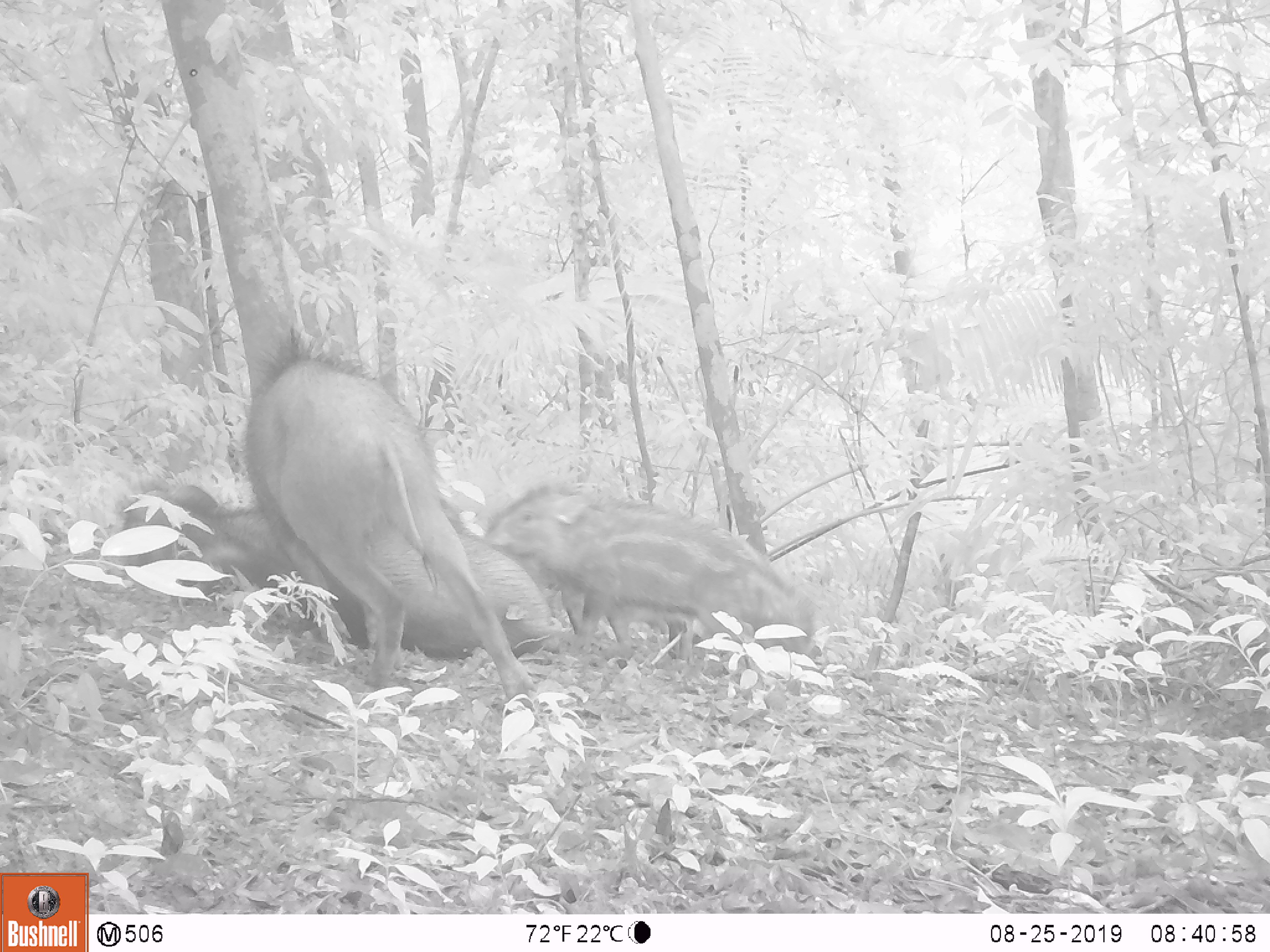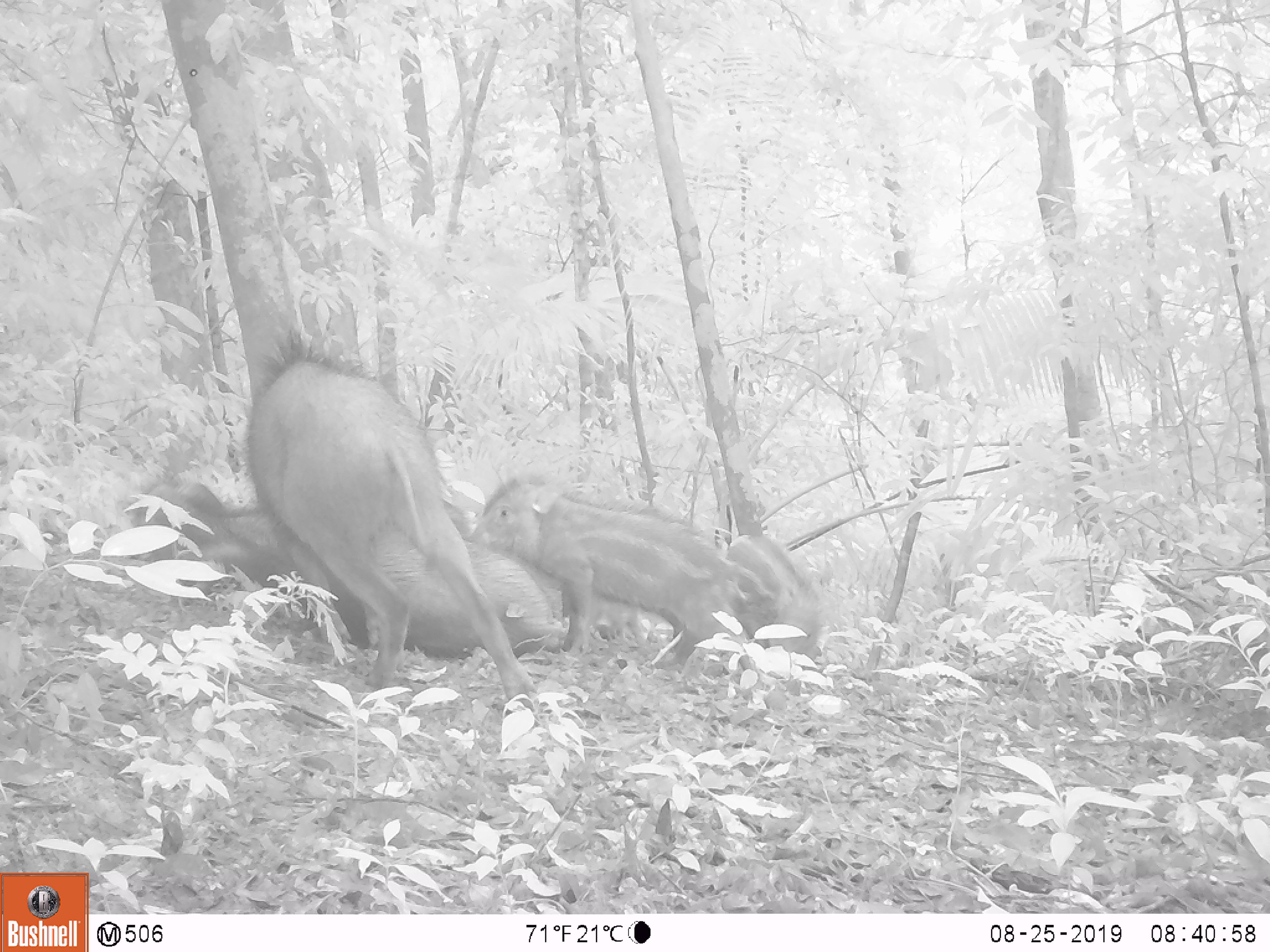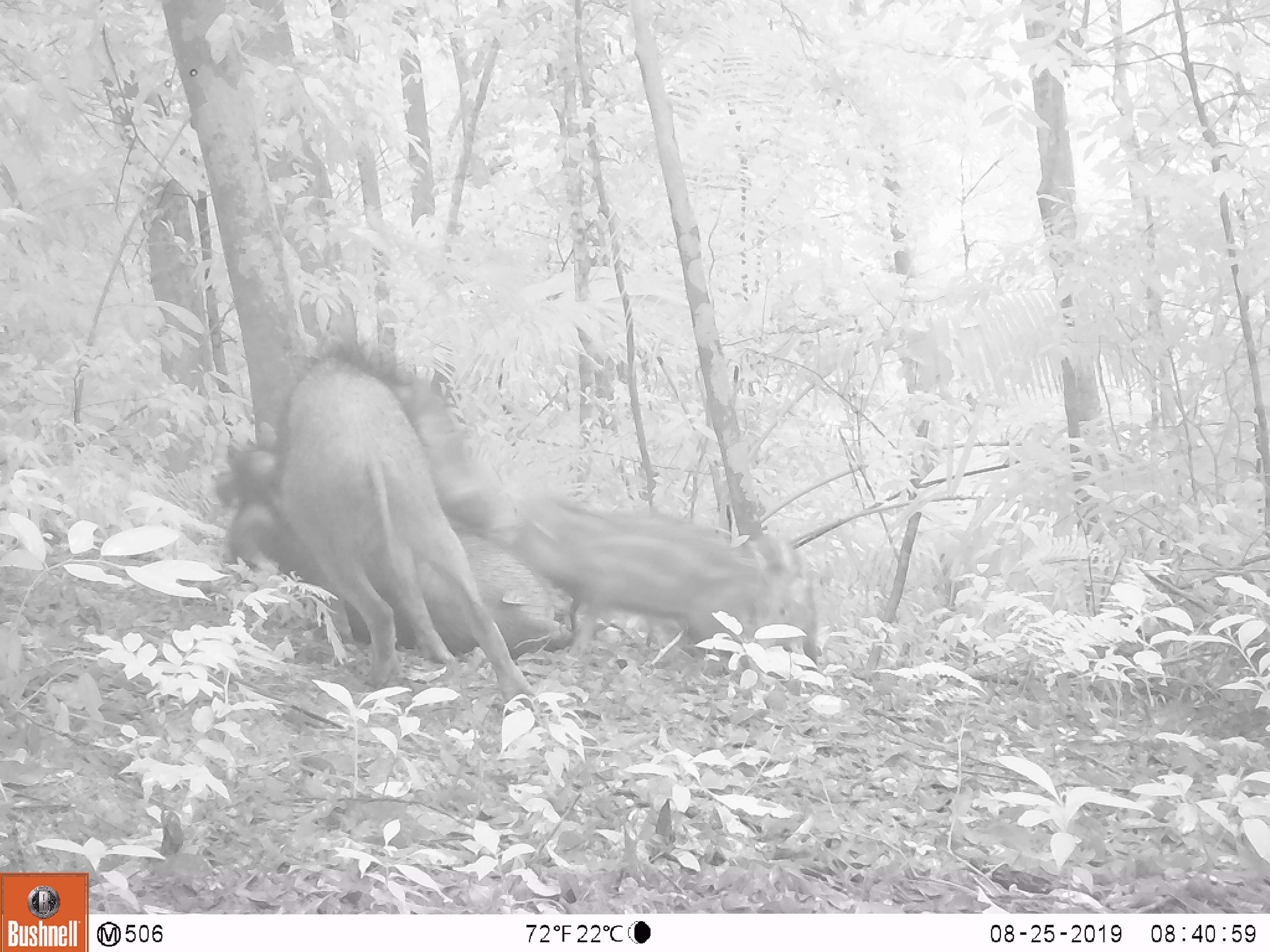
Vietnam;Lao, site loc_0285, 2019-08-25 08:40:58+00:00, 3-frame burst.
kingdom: Animalia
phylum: Chordata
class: Mammalia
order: Artiodactyla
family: Suidae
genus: Sus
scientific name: Sus scrofa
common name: eurasian wild pig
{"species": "eurasian wild pig (Sus scrofa)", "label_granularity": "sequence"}